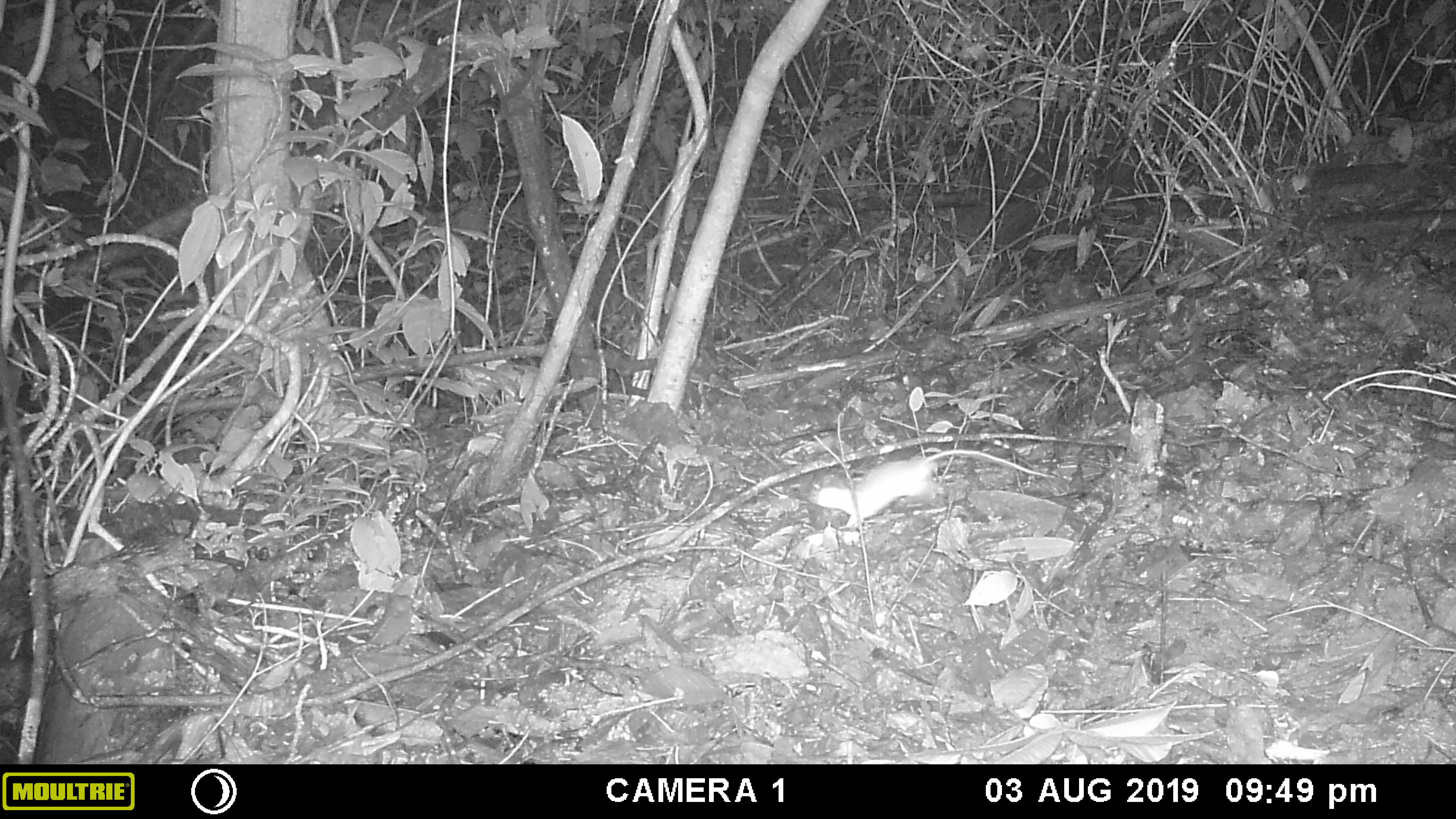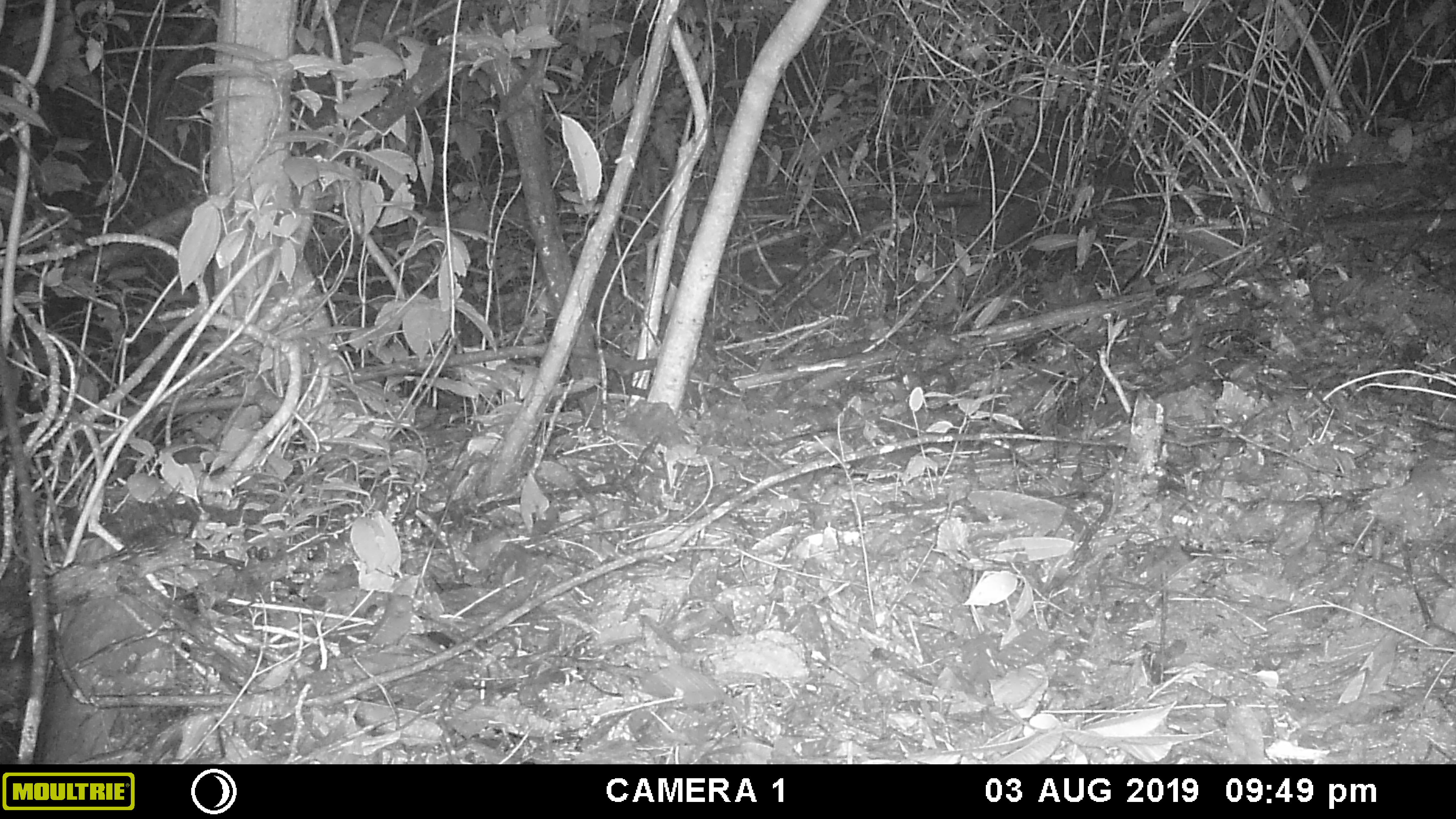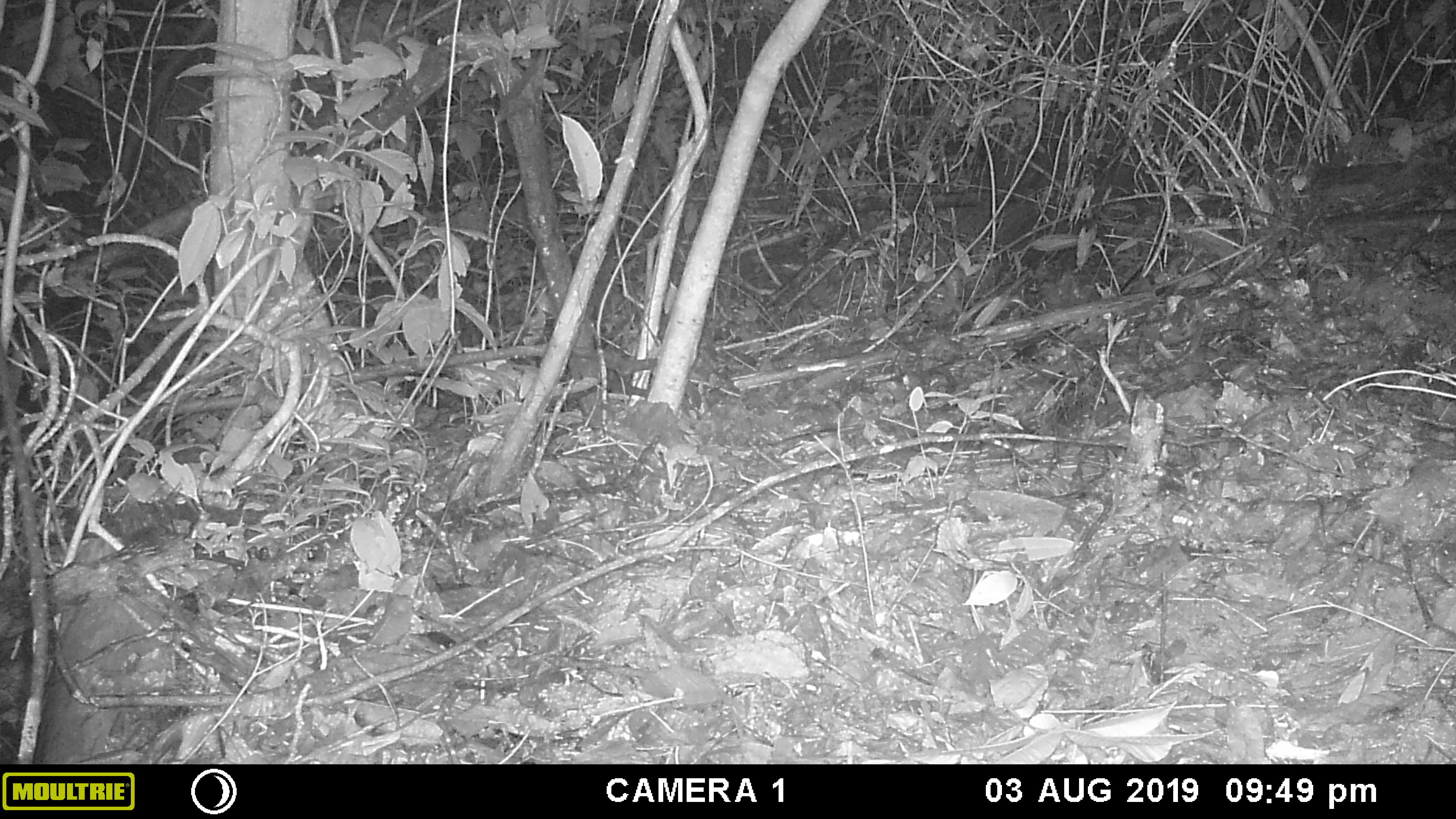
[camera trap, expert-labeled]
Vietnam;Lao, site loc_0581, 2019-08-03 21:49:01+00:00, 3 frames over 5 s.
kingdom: Animalia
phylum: Chordata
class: Mammalia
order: Rodentia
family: Muridae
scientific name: Muridae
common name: old-world mice and rats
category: unidentified murid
Unidentified murid (old-world mice and rats) (Muridae). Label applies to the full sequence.